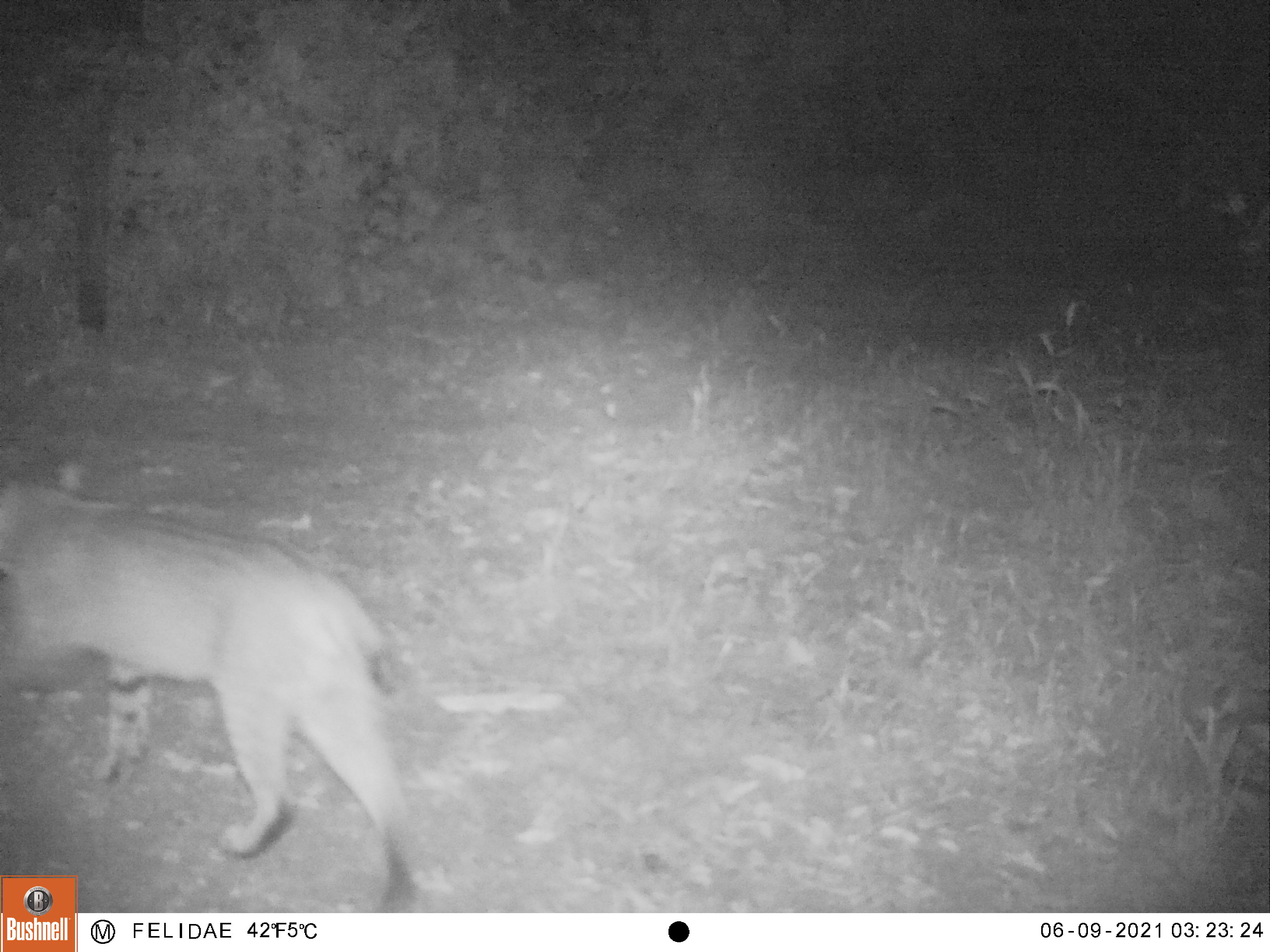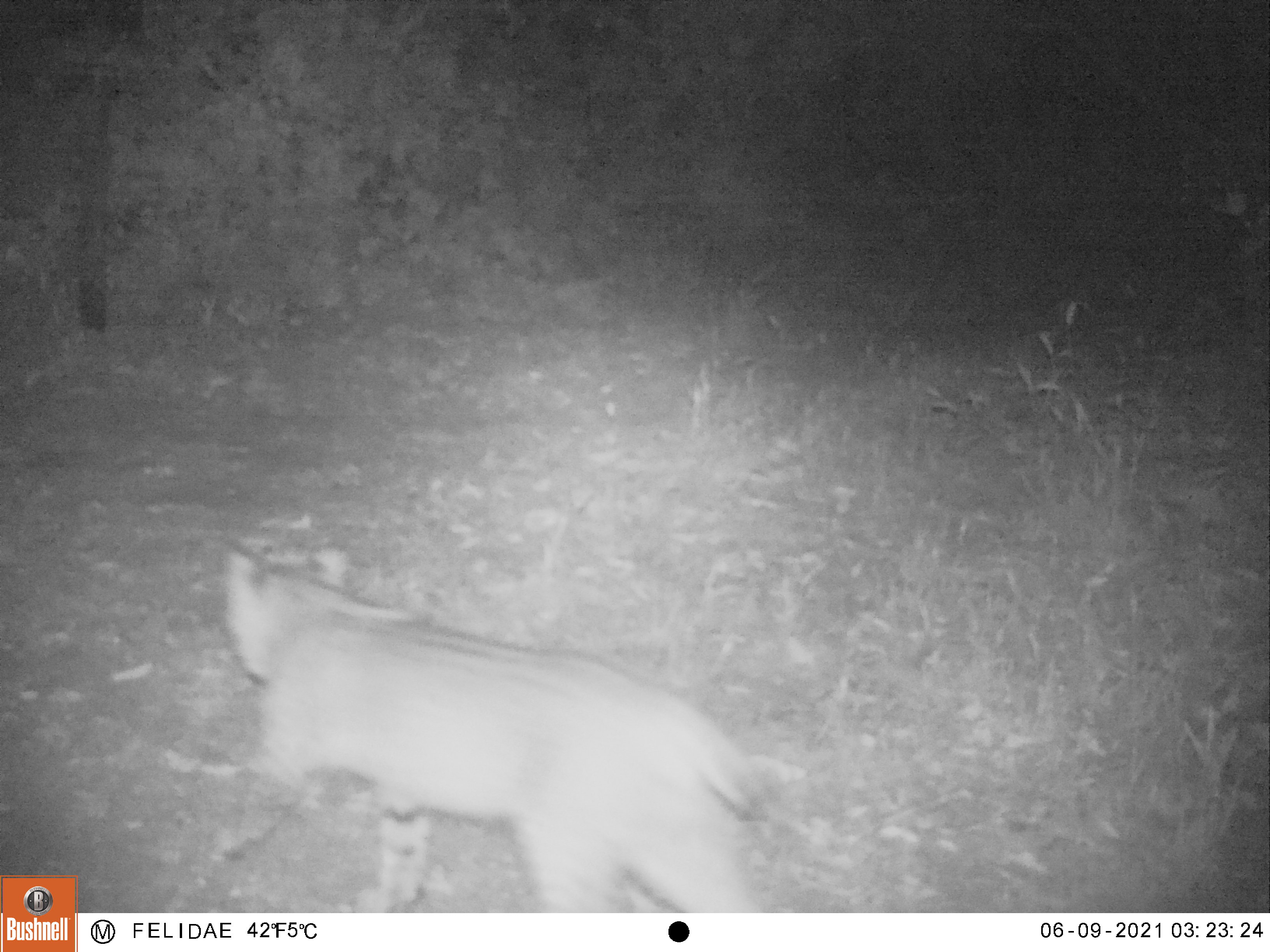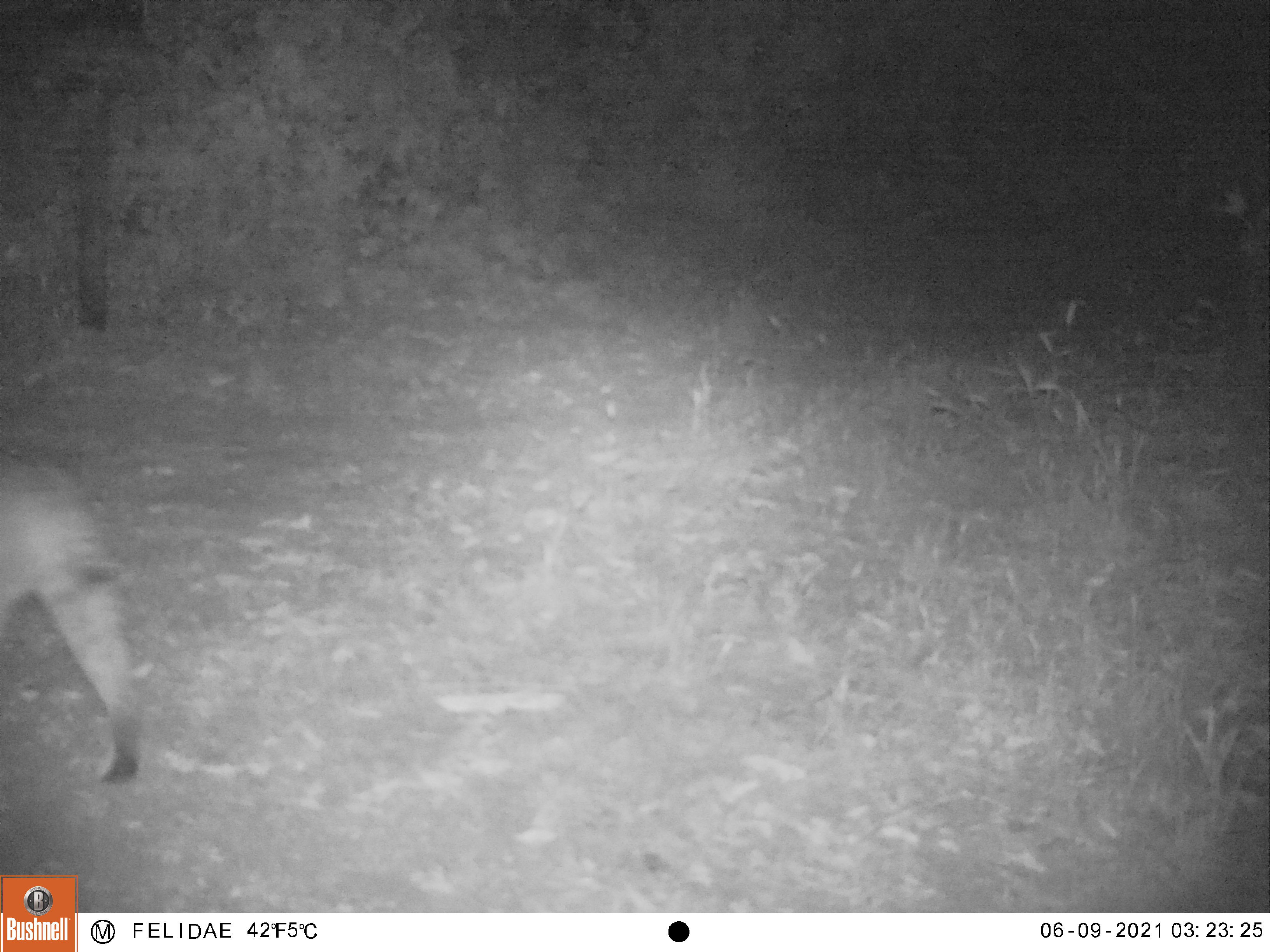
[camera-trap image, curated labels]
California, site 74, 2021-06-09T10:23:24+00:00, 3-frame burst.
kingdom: Animalia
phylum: Chordata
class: Mammalia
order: Carnivora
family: Felidae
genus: Lynx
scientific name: Lynx rufus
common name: bobcat